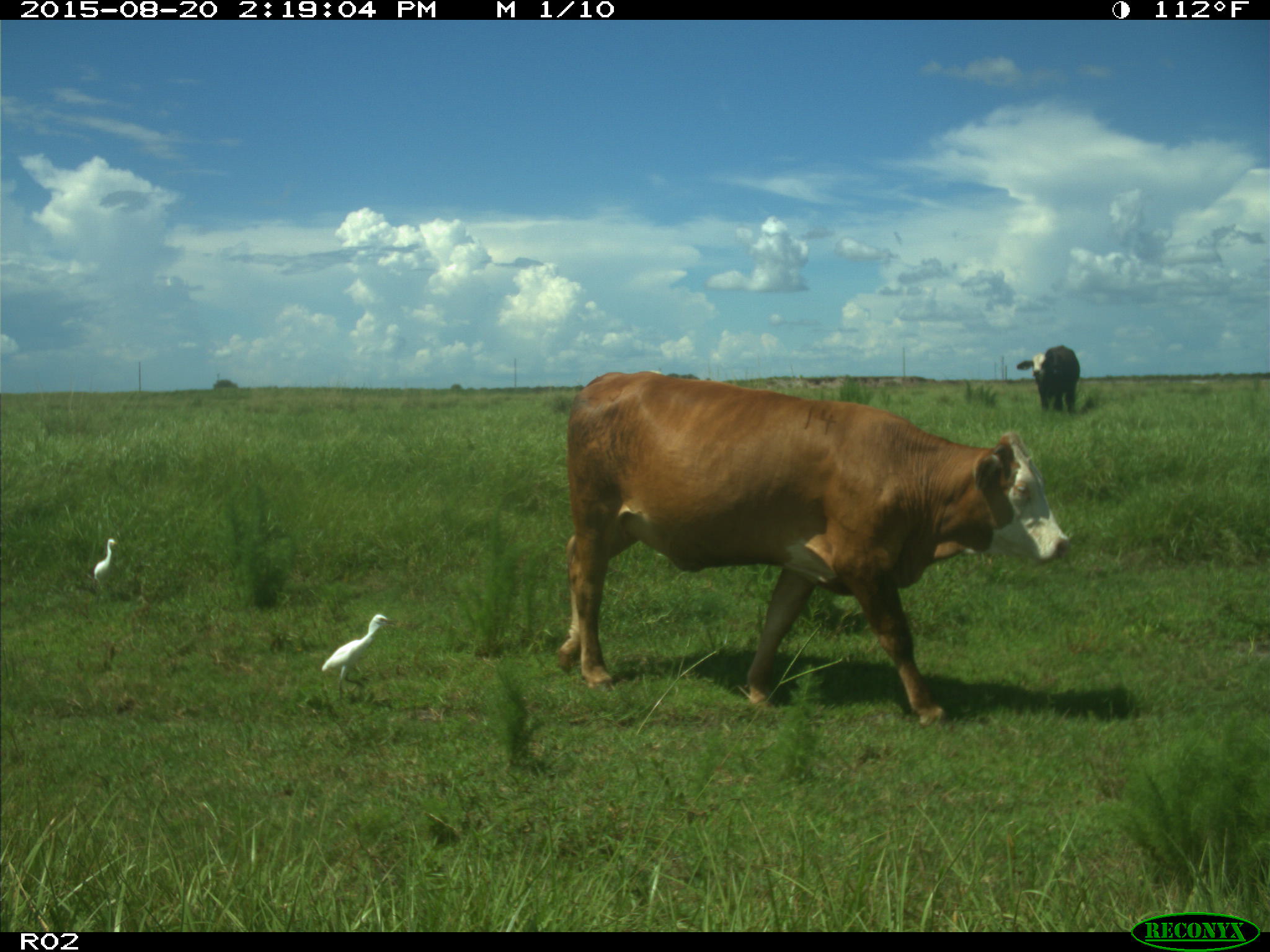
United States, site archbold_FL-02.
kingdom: Animalia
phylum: Chordata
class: Mammalia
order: Artiodactyla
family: Bovidae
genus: Bos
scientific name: Bos taurus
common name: domestic cow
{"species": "Bos taurus (domestic cow)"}